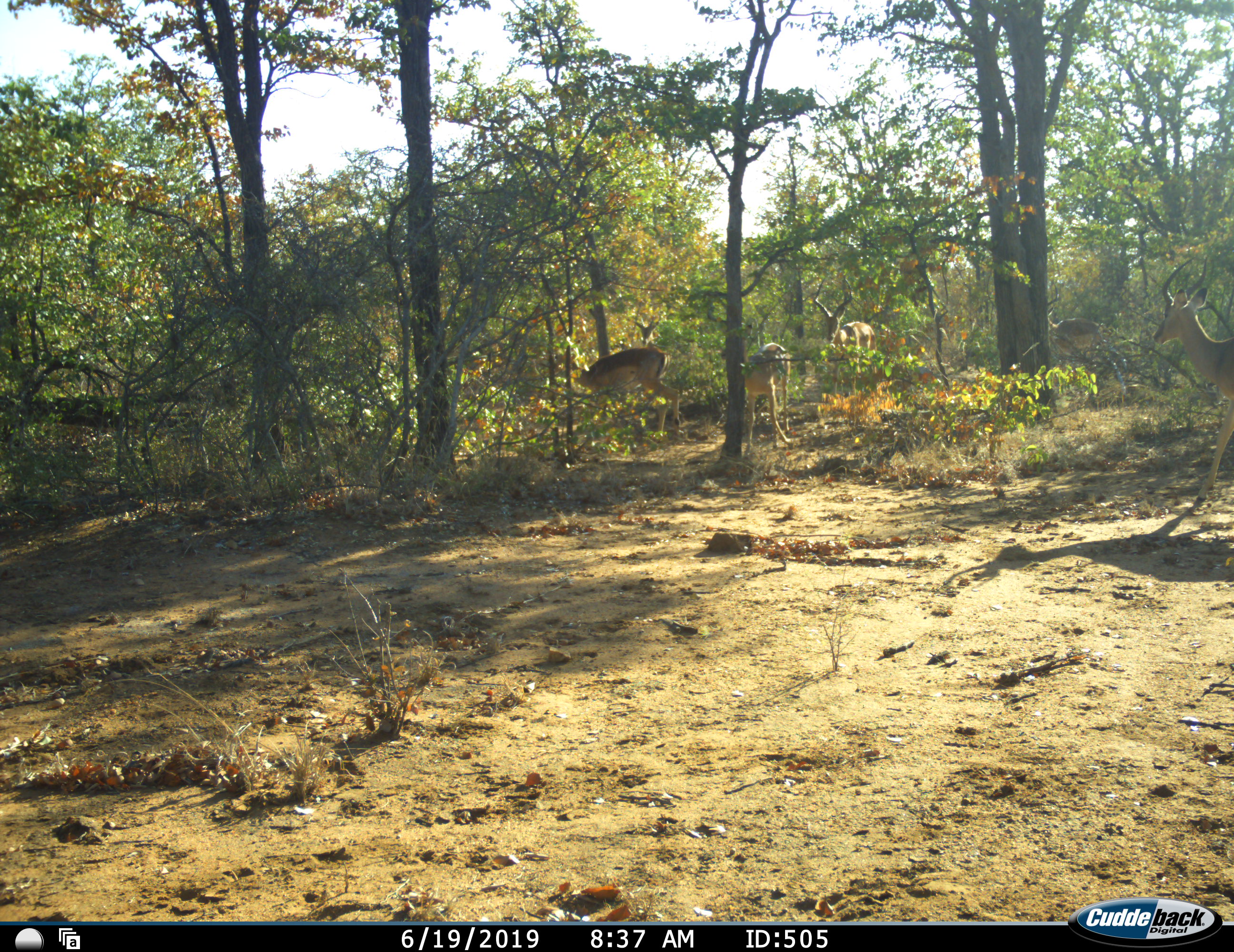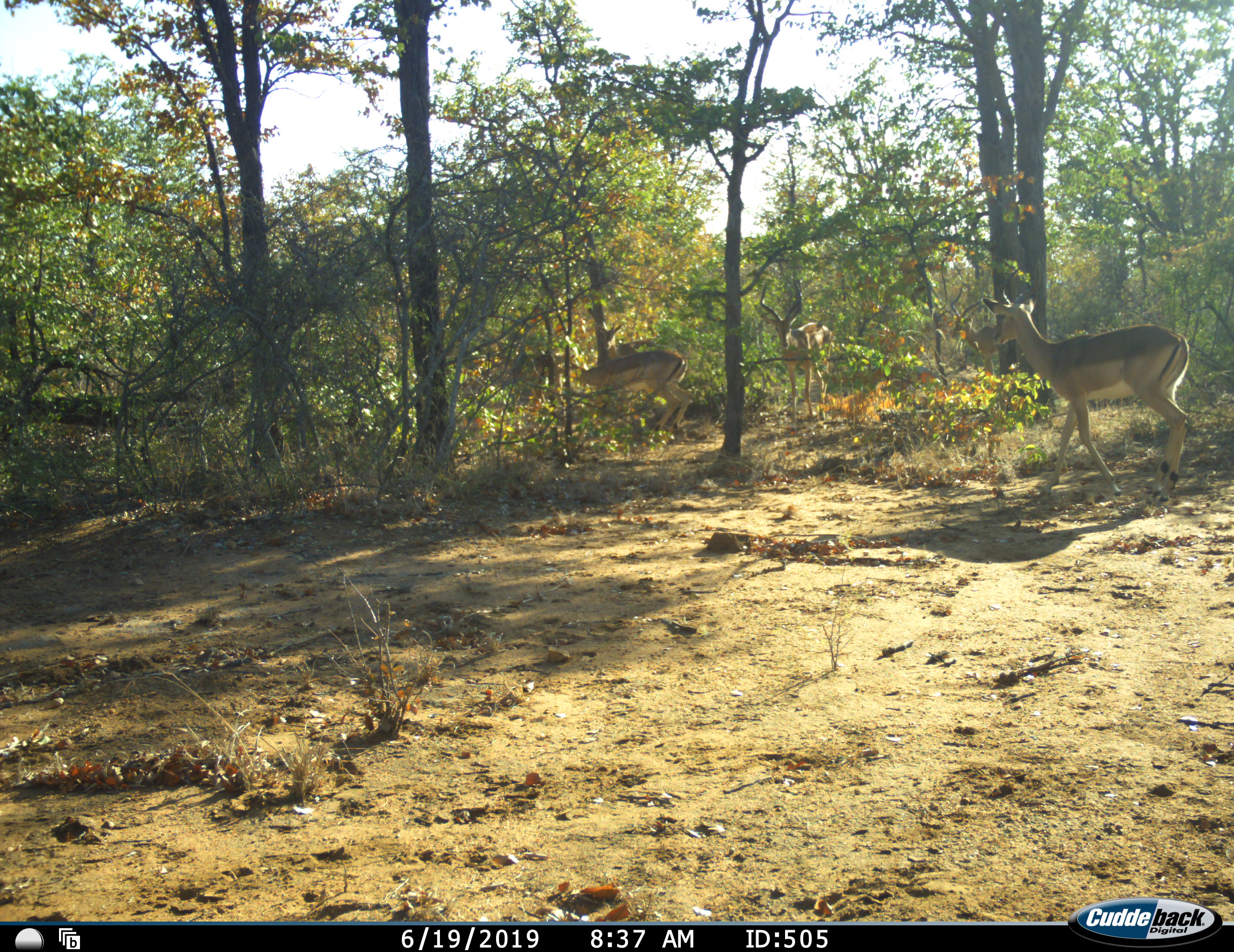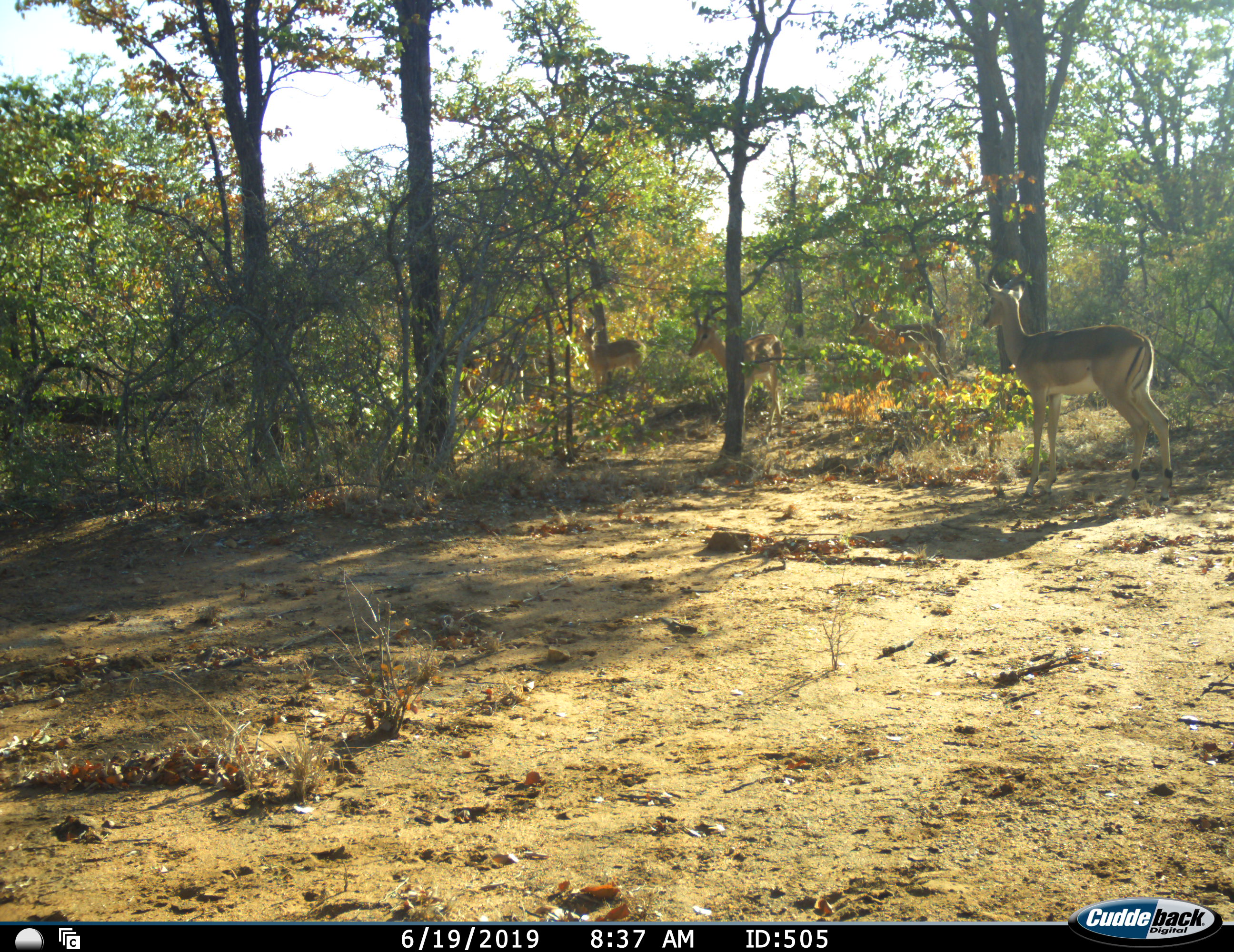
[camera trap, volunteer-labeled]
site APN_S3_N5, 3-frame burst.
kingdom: Animalia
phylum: Chordata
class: Mammalia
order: Artiodactyla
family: Bovidae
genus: Aepyceros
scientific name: Aepyceros melampus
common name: impala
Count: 5.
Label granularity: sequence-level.